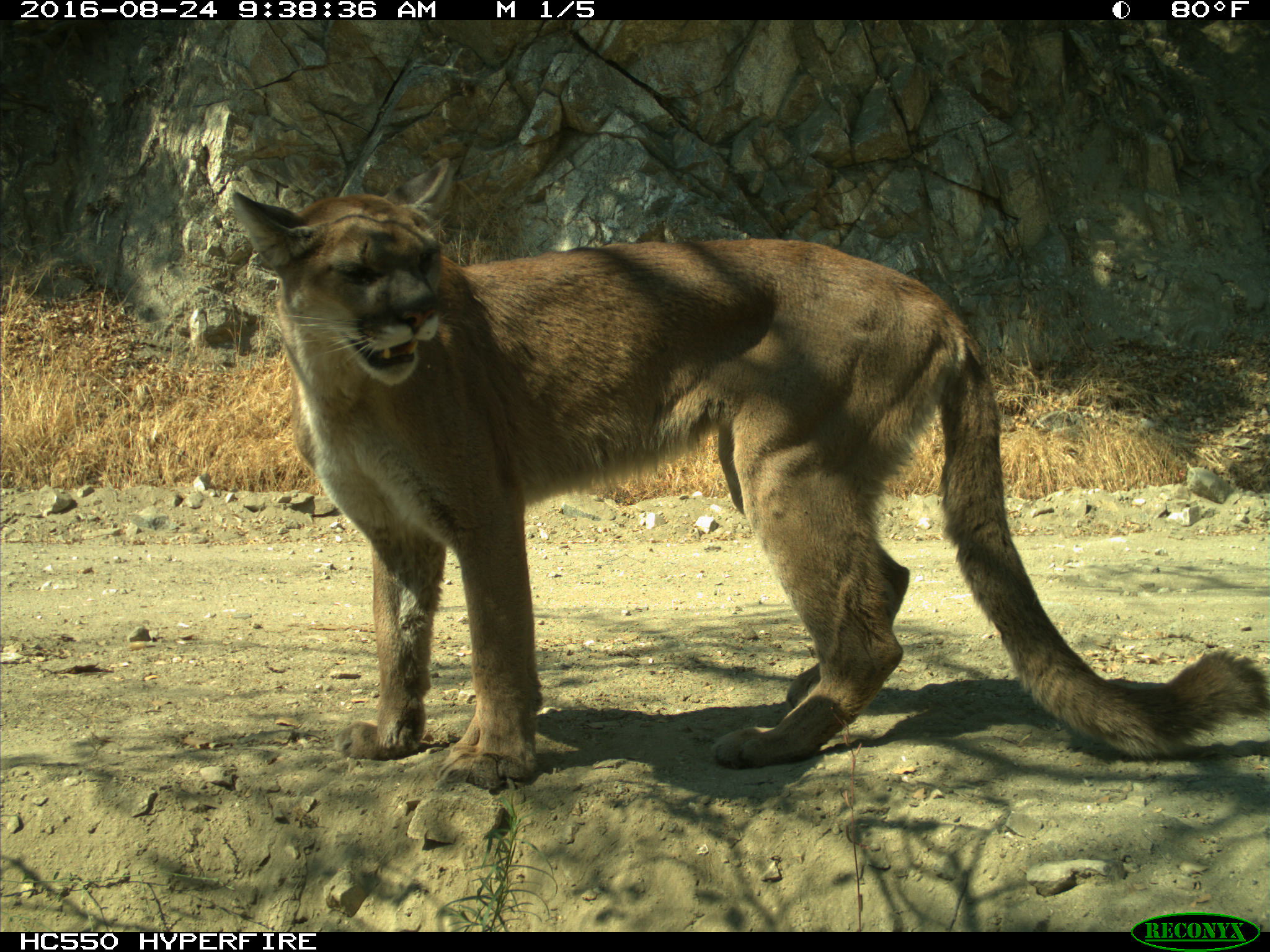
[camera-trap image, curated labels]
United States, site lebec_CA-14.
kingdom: Animalia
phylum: Chordata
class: Mammalia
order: Carnivora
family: Felidae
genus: Puma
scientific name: Puma concolor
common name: mountain lion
Puma concolor (mountain lion).